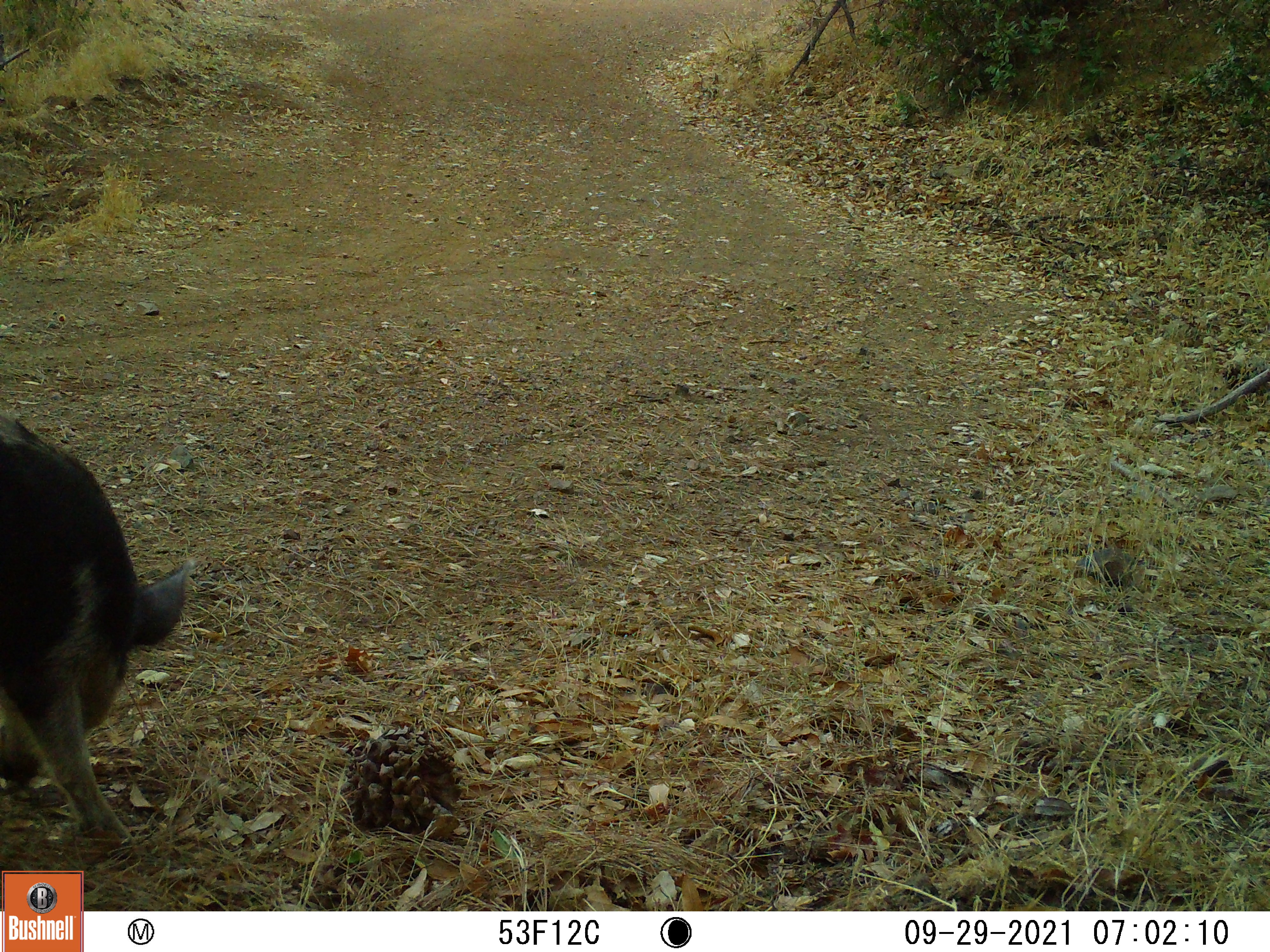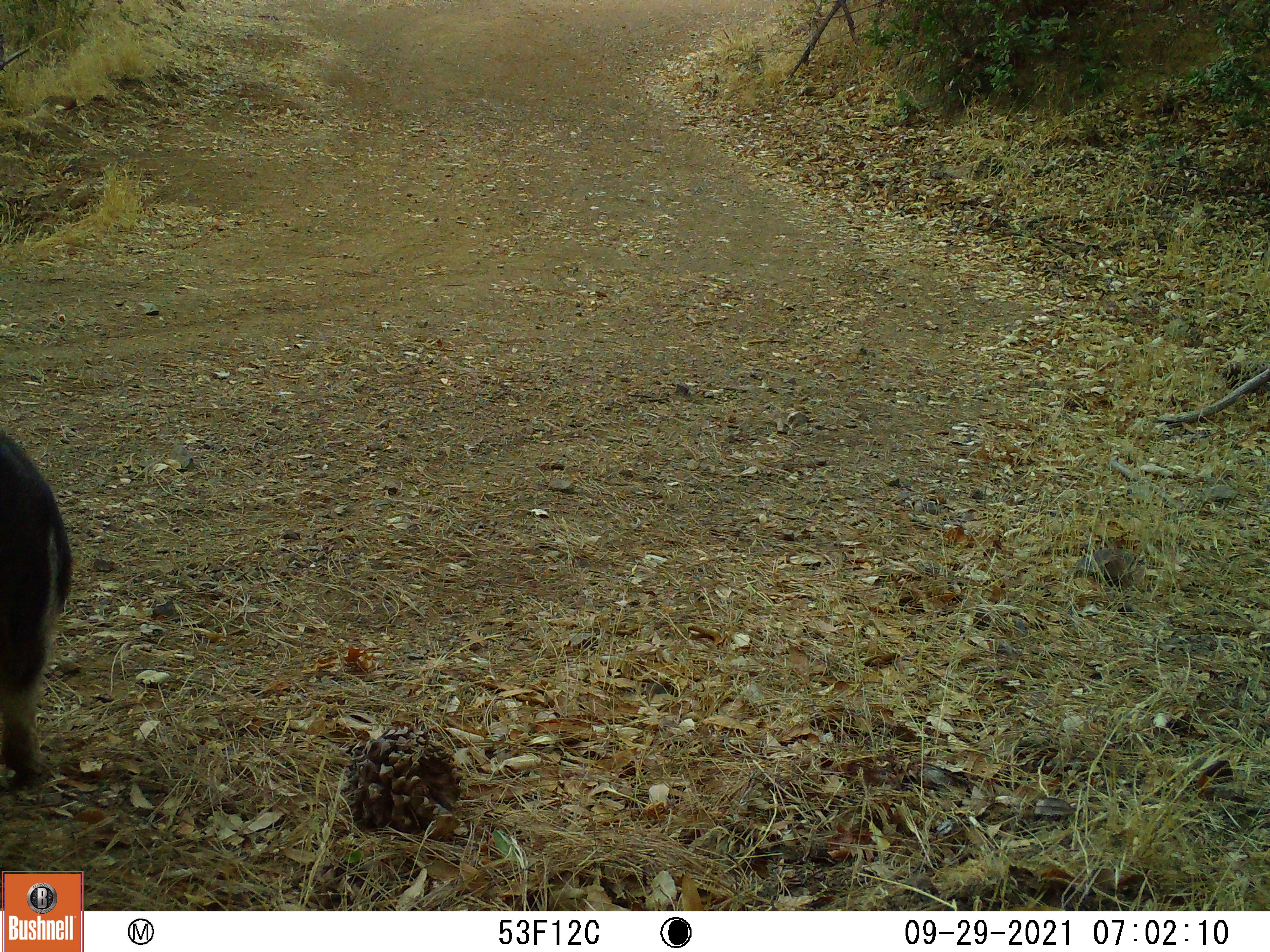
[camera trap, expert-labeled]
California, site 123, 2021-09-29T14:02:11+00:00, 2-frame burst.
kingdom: Animalia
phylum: Chordata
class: Mammalia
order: Artiodactyla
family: Suidae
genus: Sus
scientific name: Sus scrofa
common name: wild boar